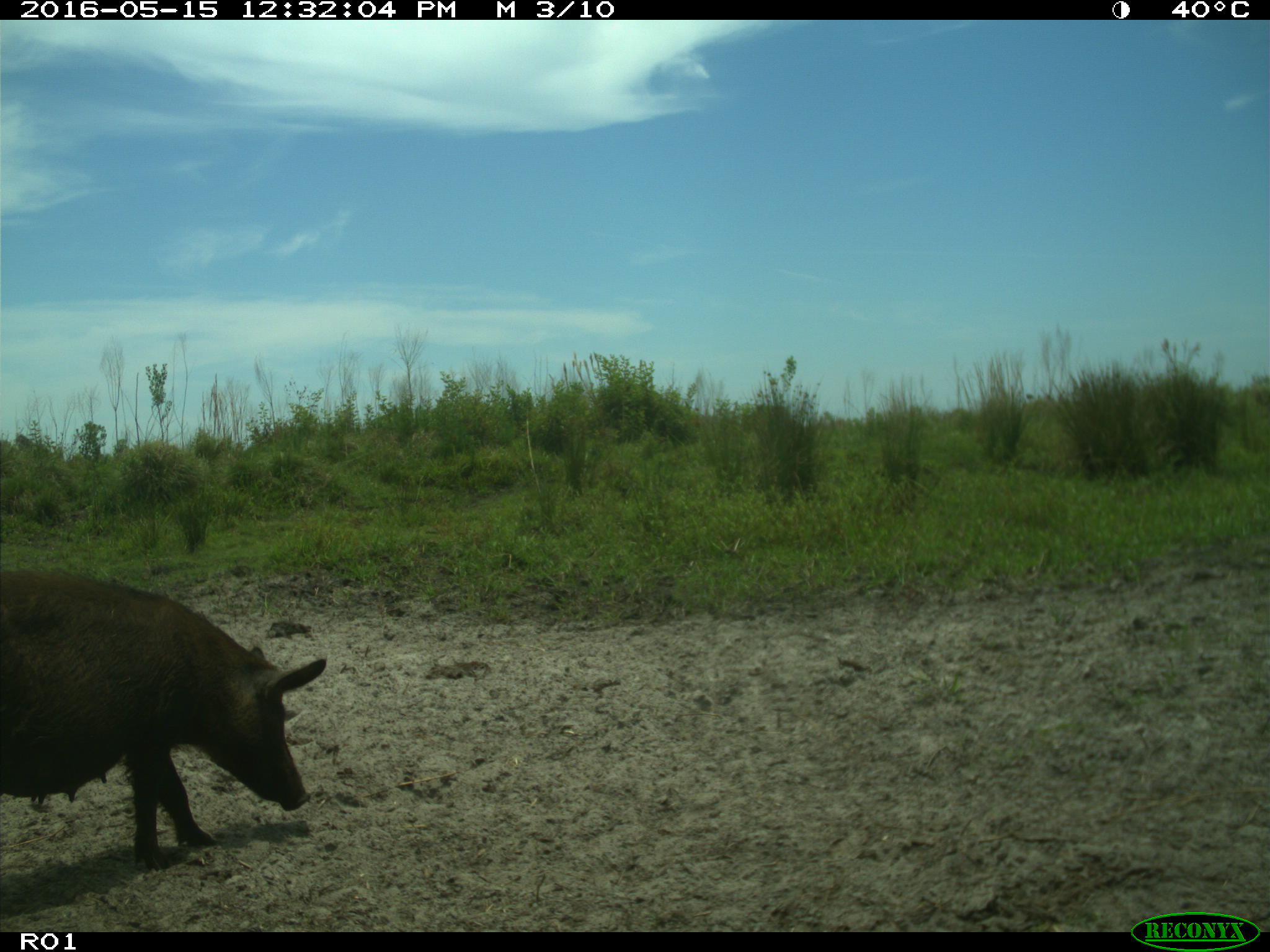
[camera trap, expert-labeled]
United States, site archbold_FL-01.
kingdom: Animalia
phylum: Chordata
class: Mammalia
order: Artiodactyla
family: Suidae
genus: Sus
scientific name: Sus scrofa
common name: wild boar